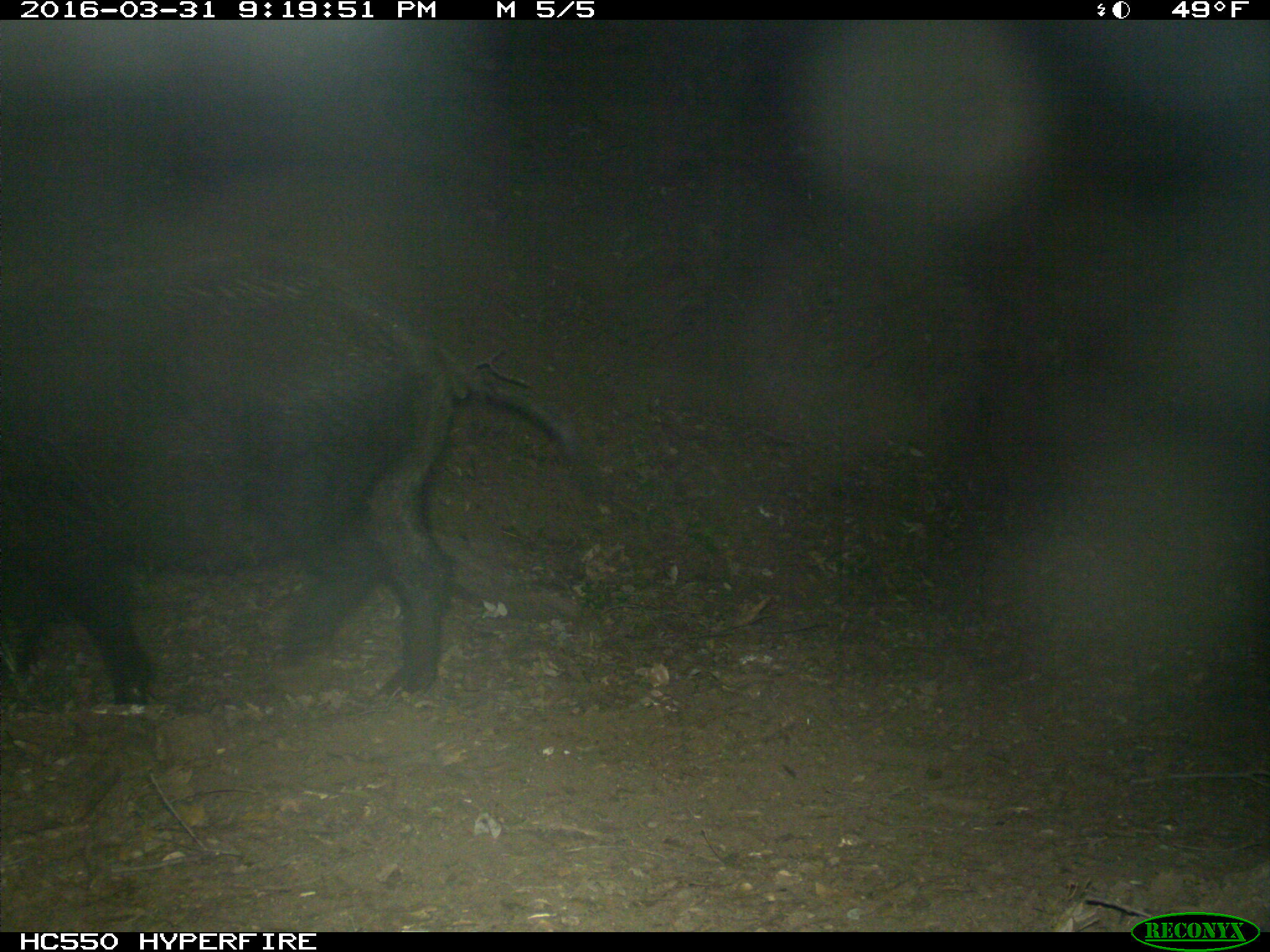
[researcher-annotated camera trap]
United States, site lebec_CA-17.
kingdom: Animalia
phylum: Chordata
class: Mammalia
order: Artiodactyla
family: Suidae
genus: Sus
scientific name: Sus scrofa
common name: wild boar